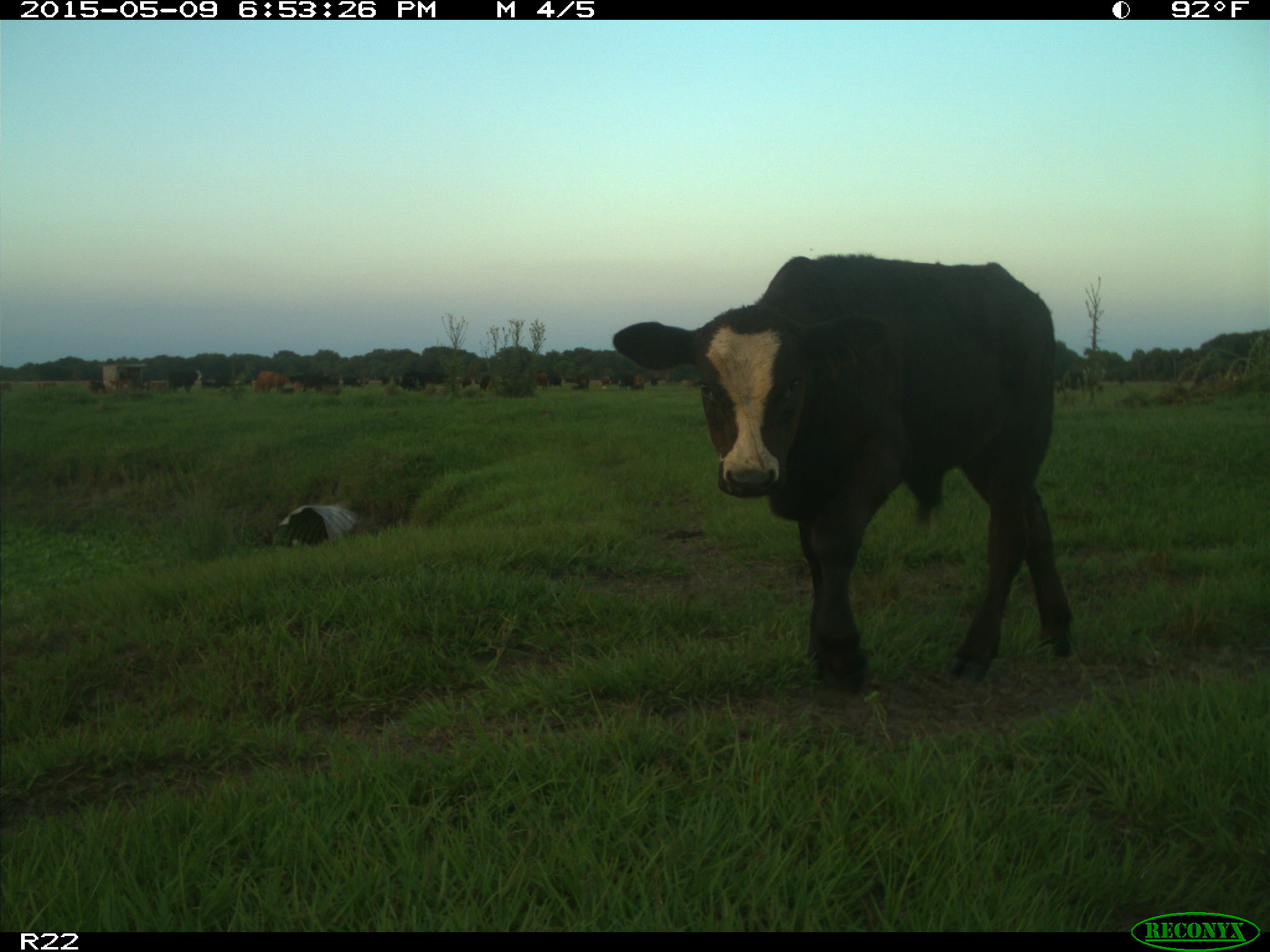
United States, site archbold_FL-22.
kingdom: Animalia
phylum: Chordata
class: Mammalia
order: Artiodactyla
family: Bovidae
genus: Bos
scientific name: Bos taurus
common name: domestic cow